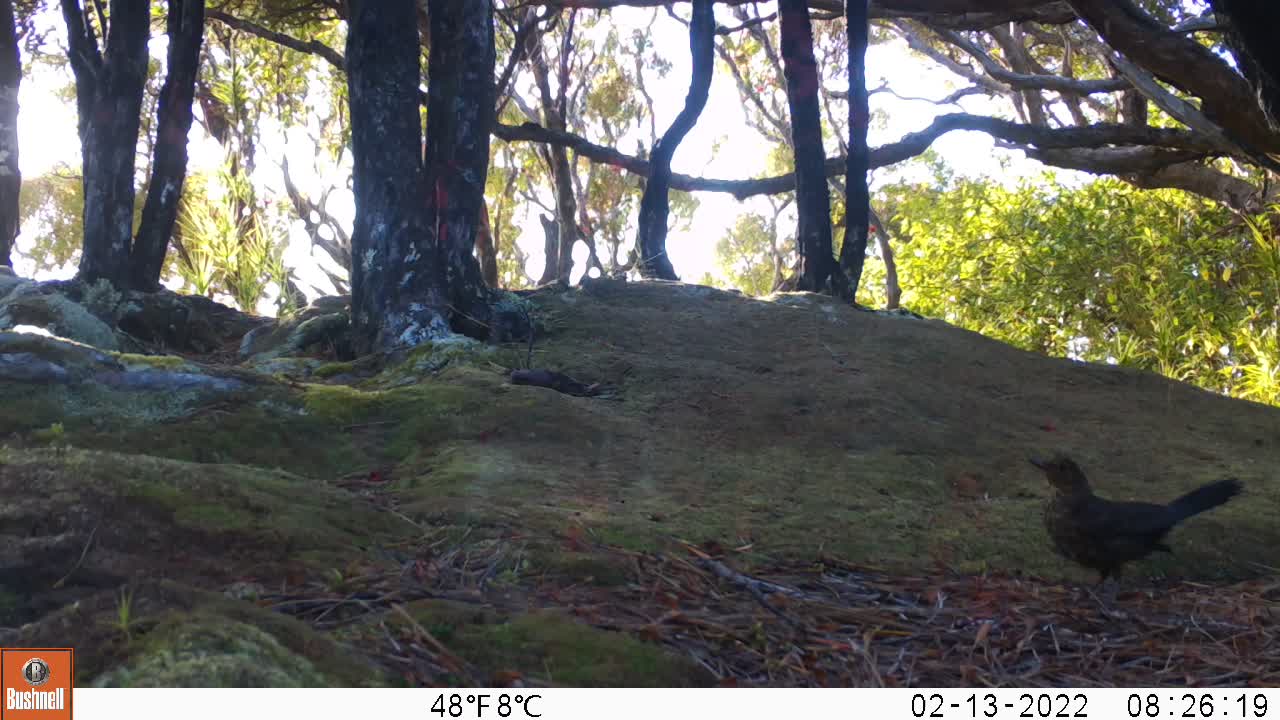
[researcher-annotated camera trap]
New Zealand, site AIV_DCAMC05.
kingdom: Animalia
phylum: Chordata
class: Aves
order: Passeriformes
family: Turdidae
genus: Turdus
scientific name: Turdus merula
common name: eurasian blackbird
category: blackbird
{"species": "blackbird (eurasian blackbird) (Turdus merula)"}